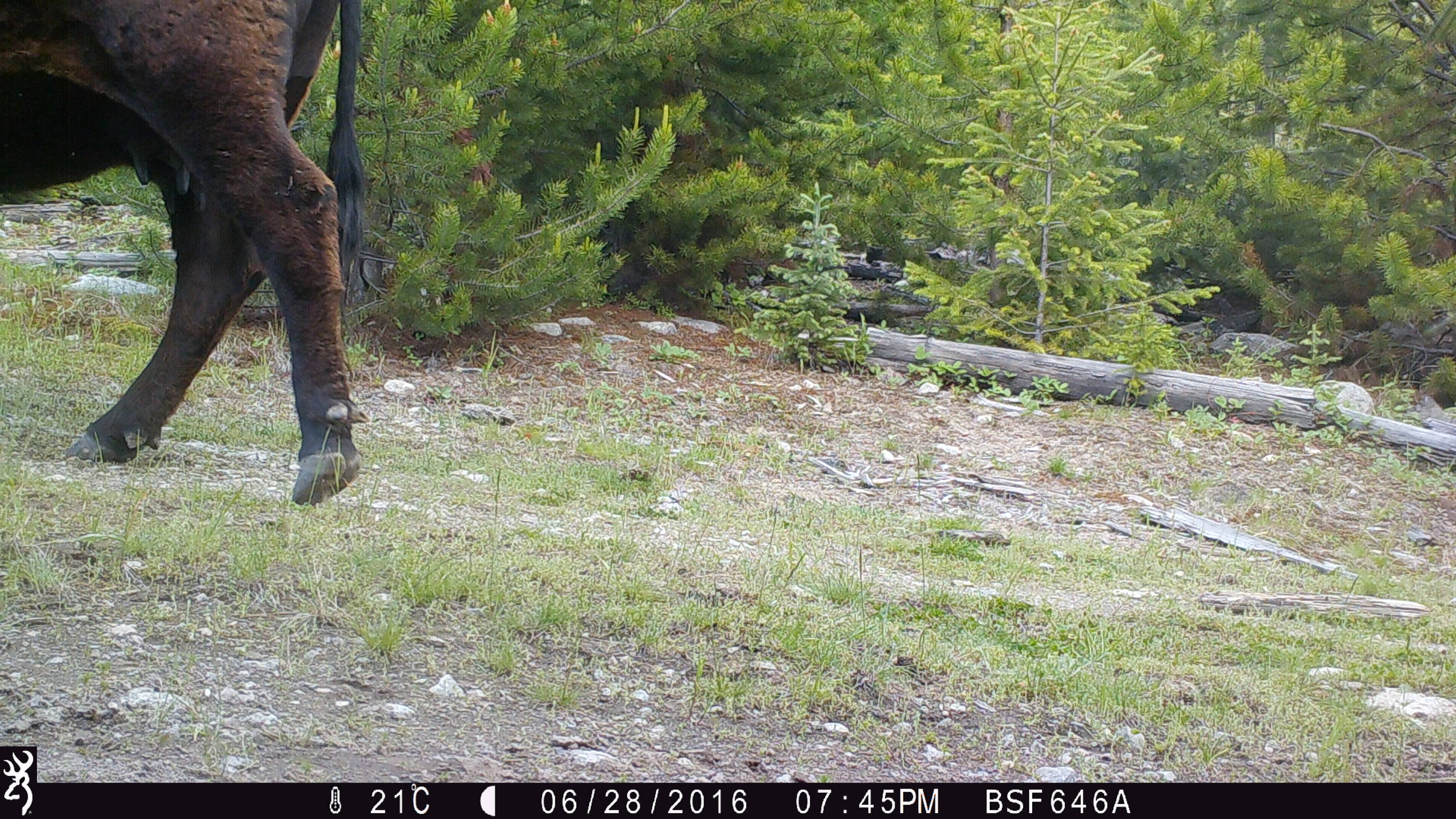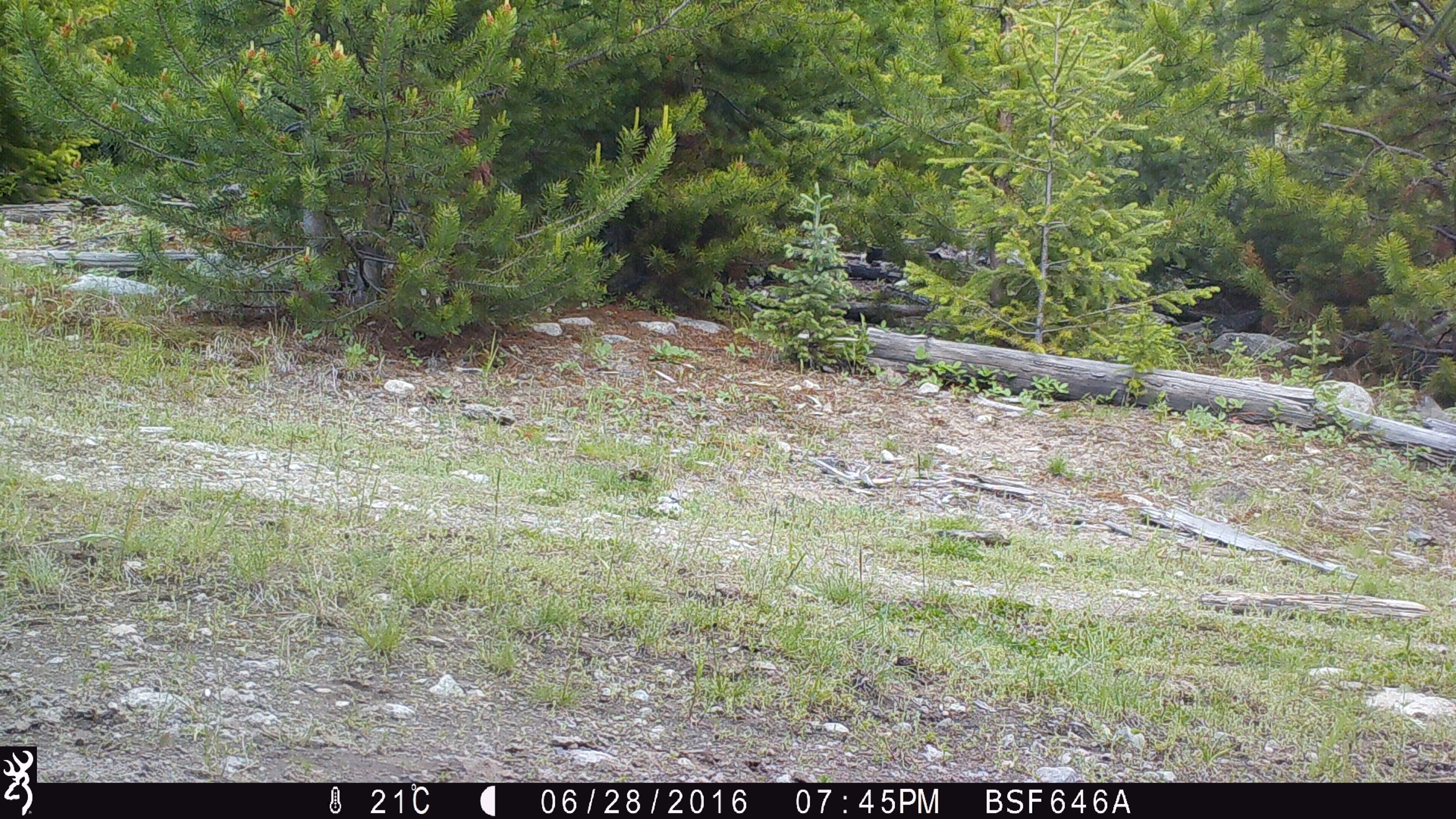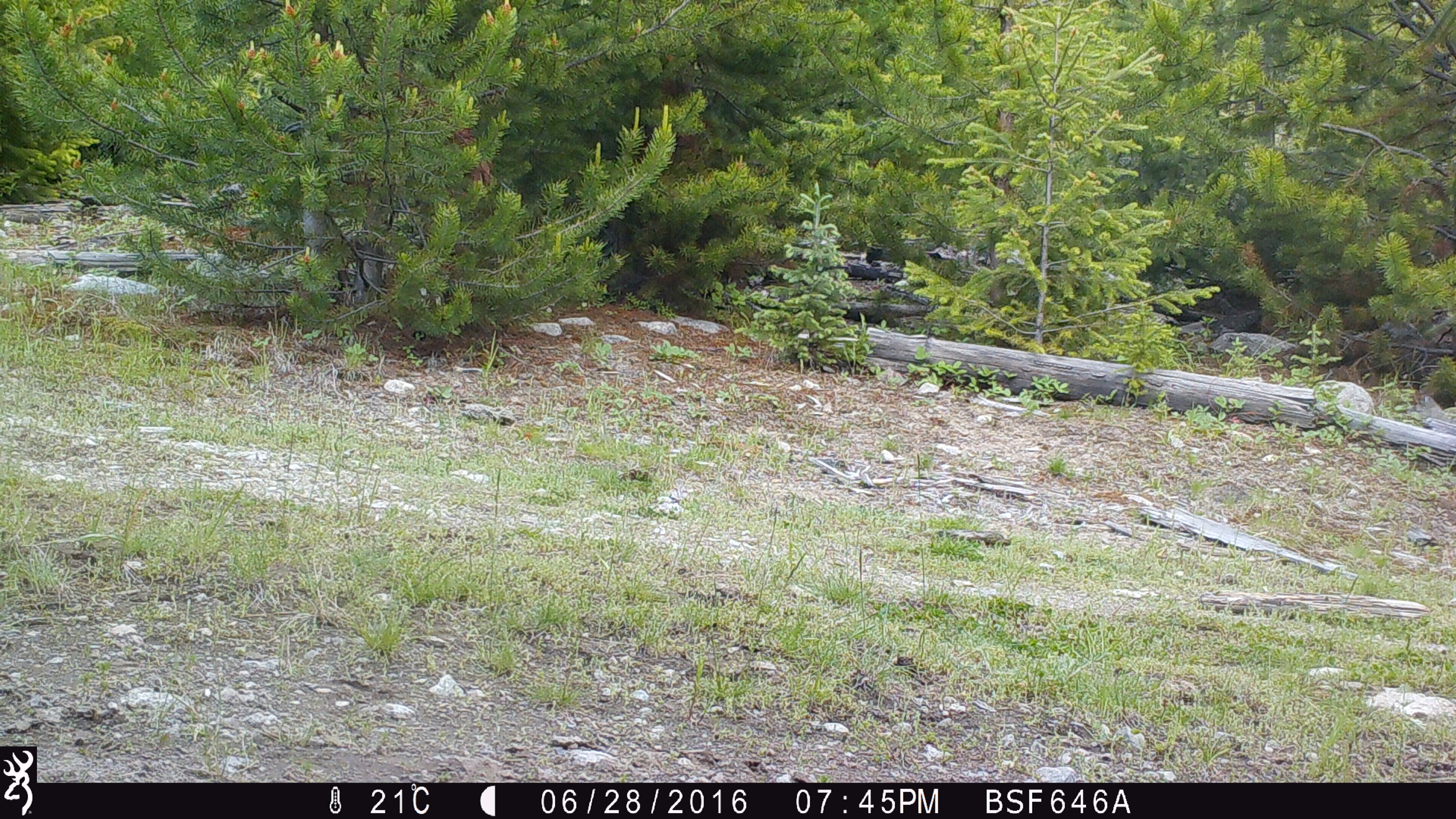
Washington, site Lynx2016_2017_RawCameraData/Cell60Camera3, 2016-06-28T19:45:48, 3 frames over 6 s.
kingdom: Animalia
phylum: Chordata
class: Mammalia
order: Artiodactyla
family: Bovidae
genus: Bos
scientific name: Bos taurus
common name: domestic cattle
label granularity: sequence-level